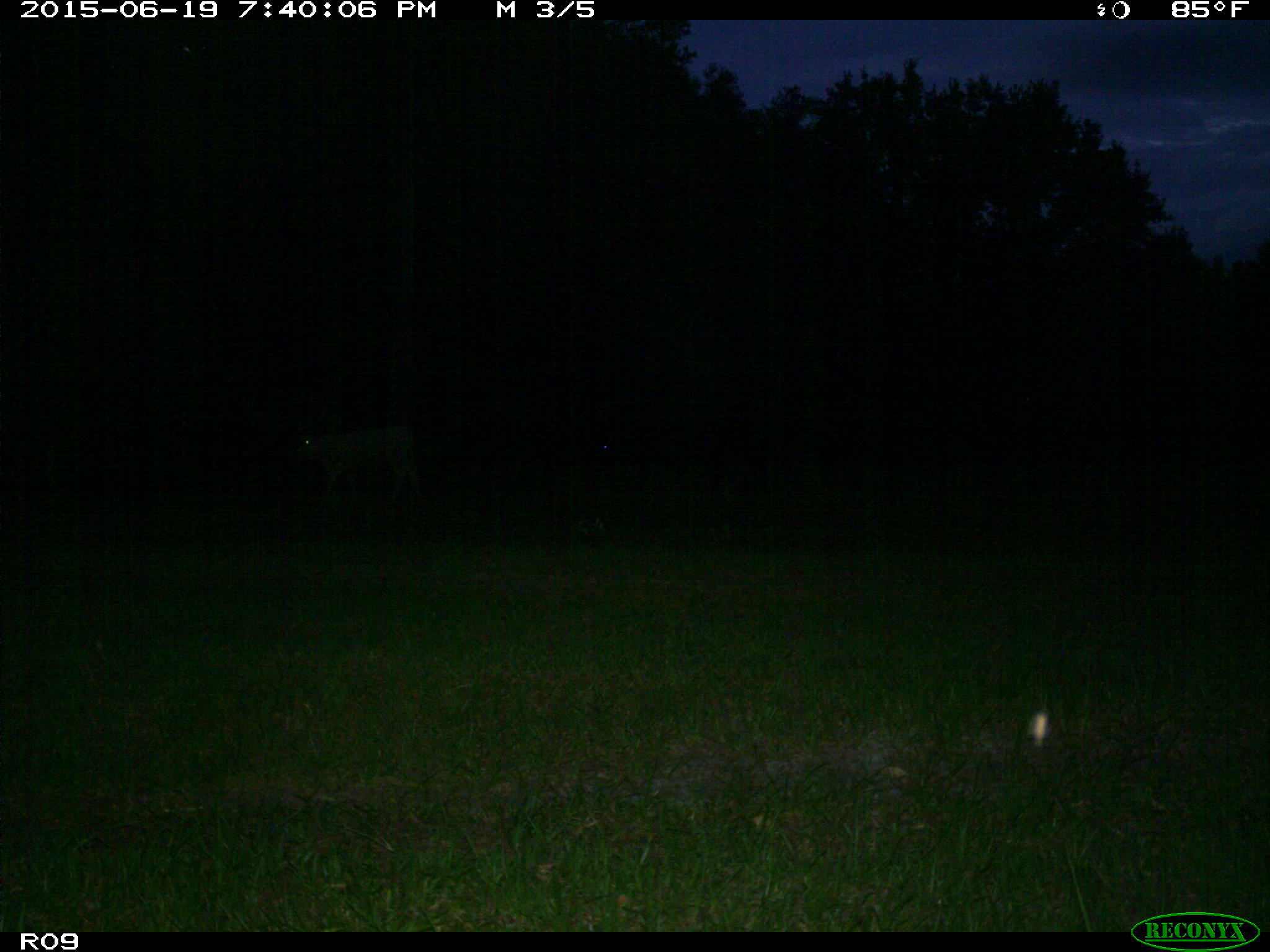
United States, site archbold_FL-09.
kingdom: Animalia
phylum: Chordata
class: Mammalia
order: Artiodactyla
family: Bovidae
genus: Bos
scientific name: Bos taurus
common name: domestic cow